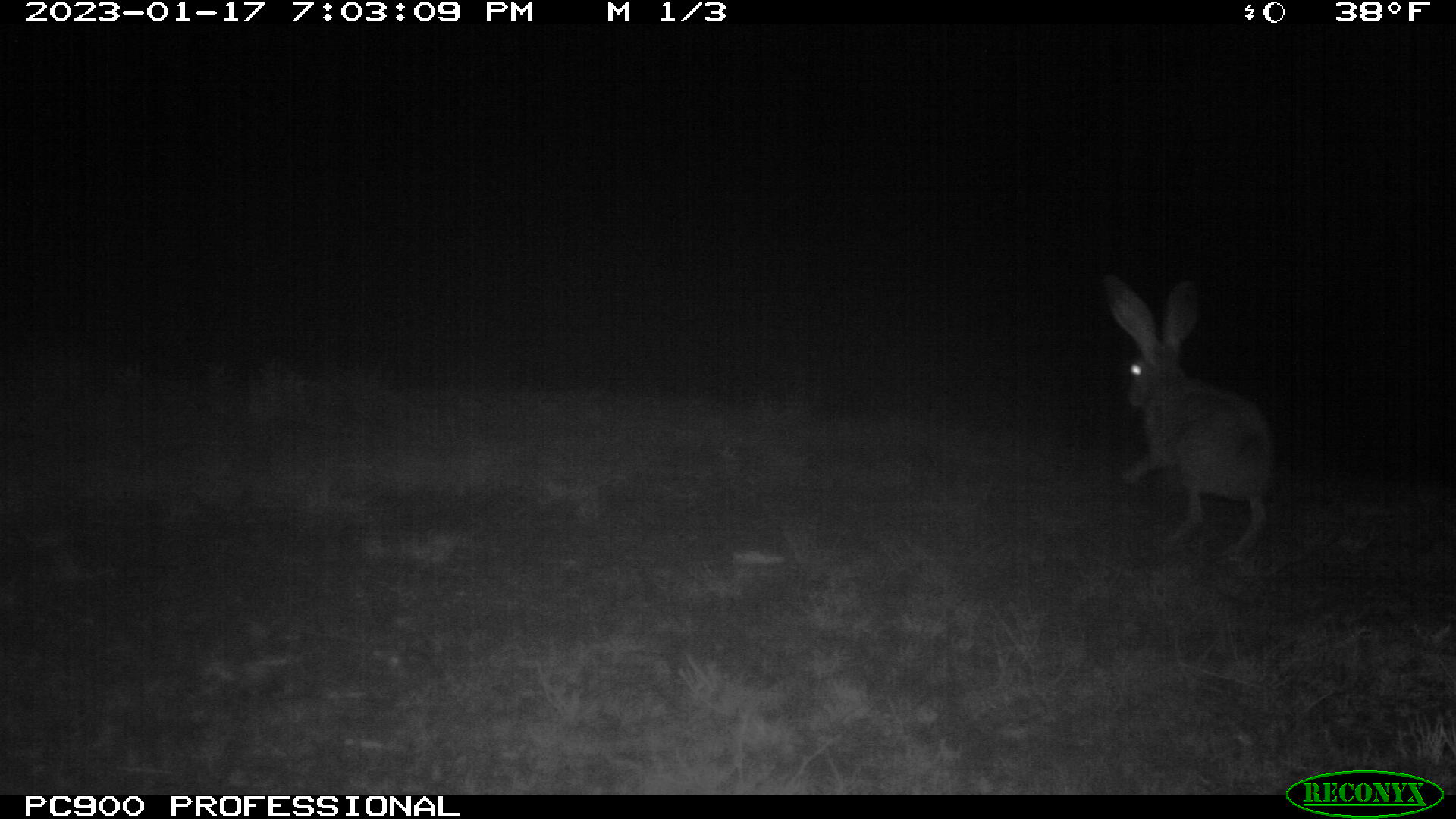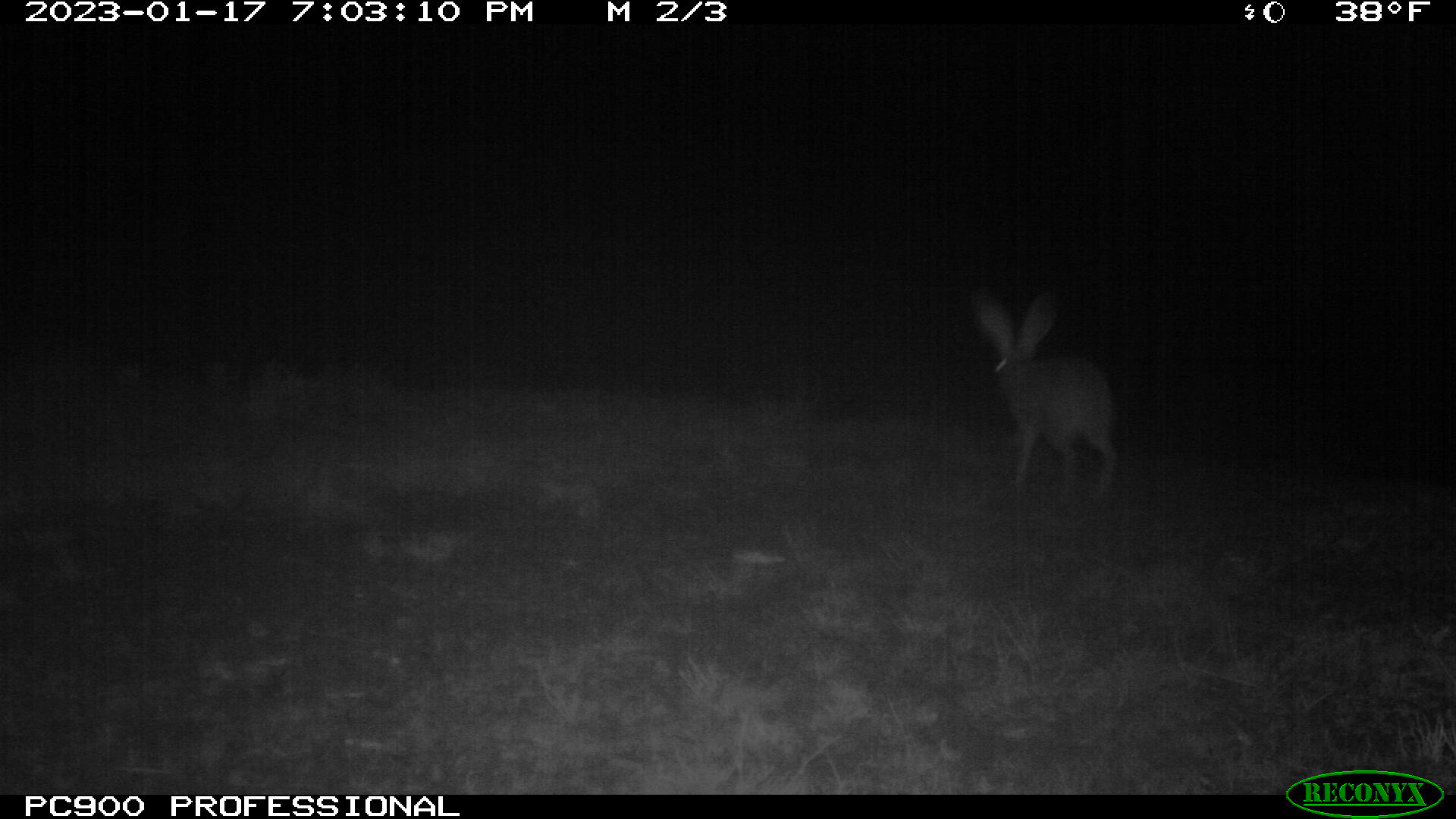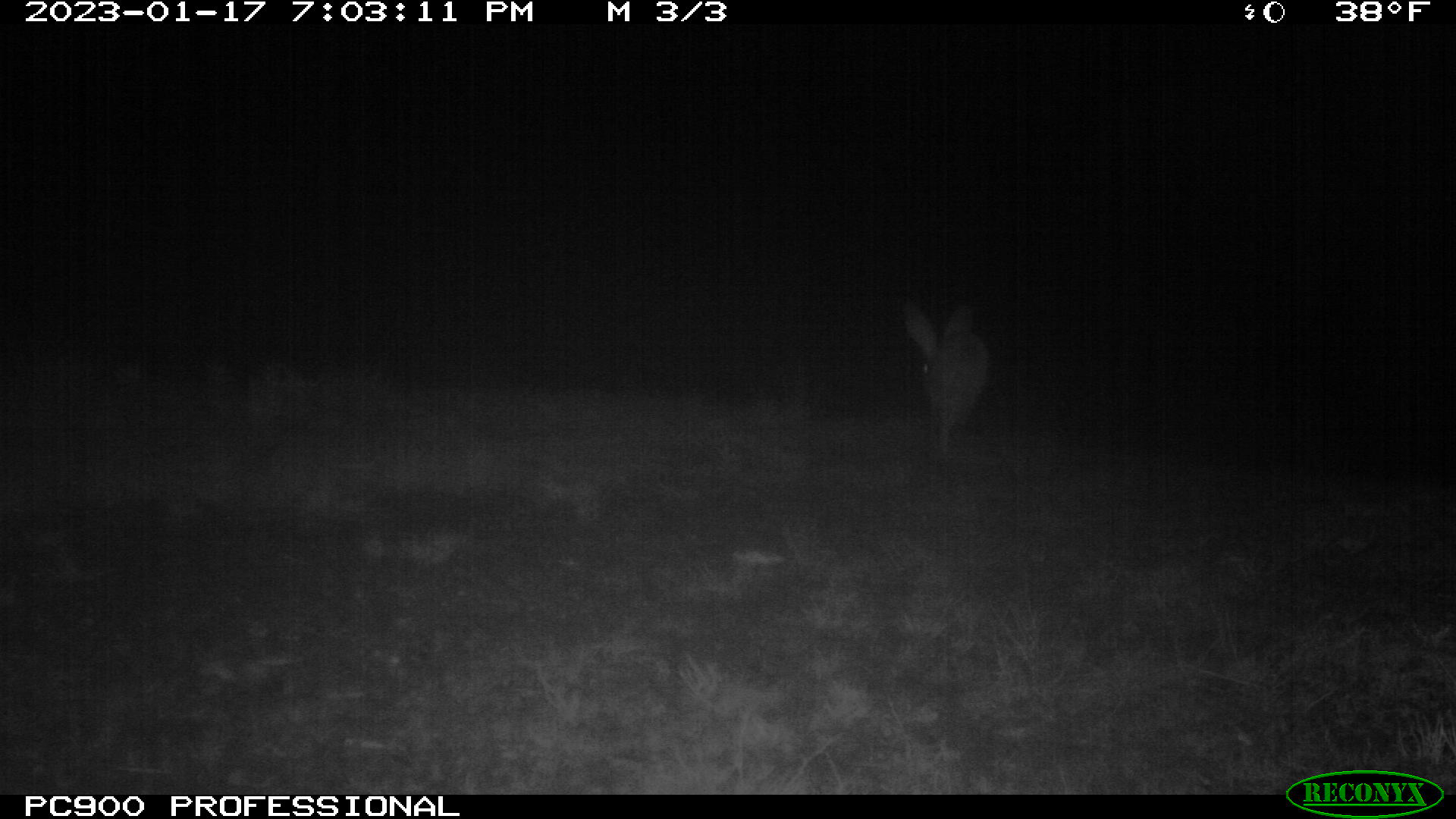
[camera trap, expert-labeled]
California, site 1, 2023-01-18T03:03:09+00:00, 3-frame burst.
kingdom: Animalia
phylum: Chordata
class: Mammalia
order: Lagomorpha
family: Leporidae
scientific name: Leporidae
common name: rabbit